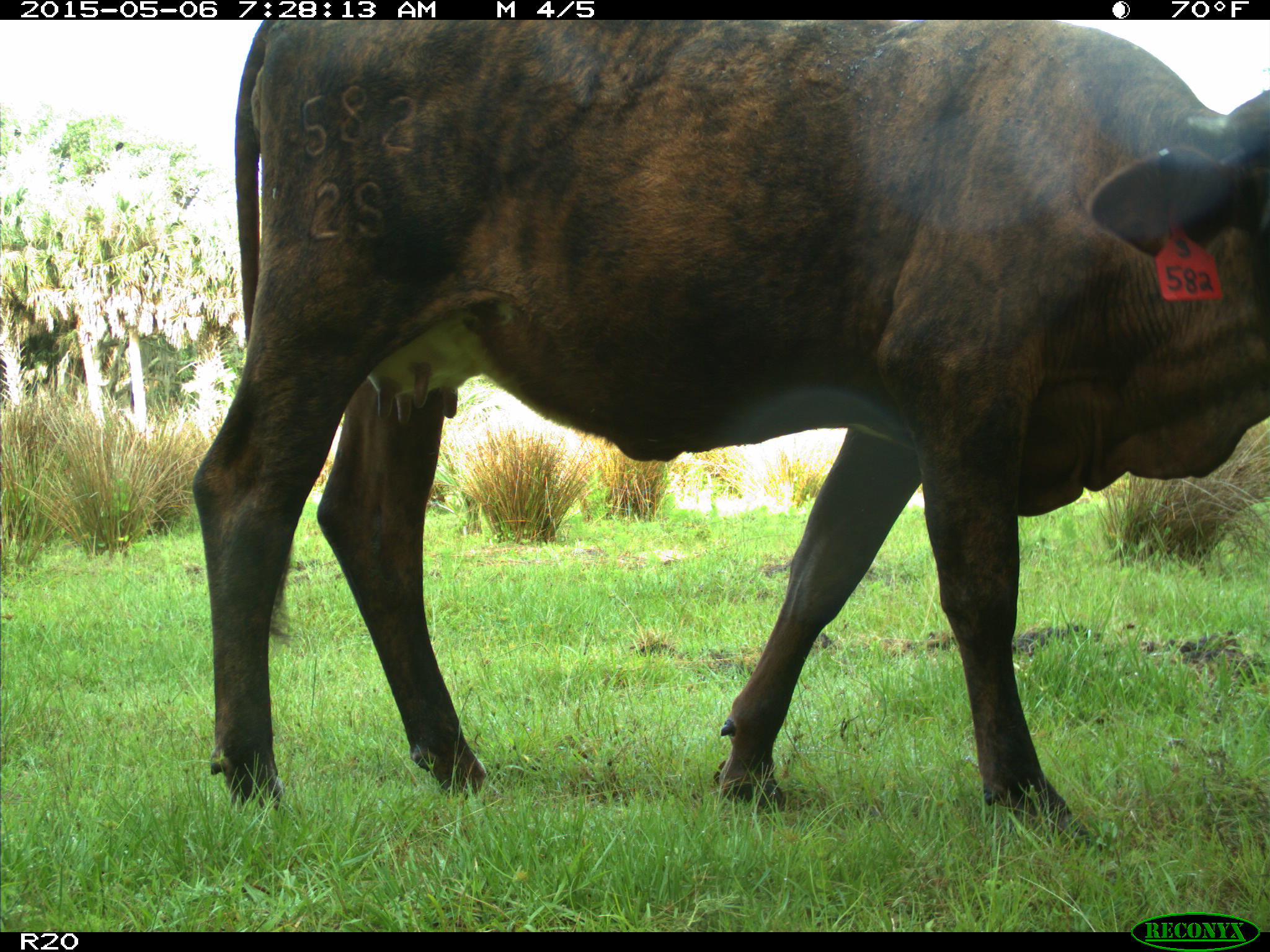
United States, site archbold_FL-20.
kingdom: Animalia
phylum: Chordata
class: Mammalia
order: Artiodactyla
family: Bovidae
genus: Bos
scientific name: Bos taurus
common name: domestic cow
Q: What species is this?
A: Bos taurus (domestic cow).